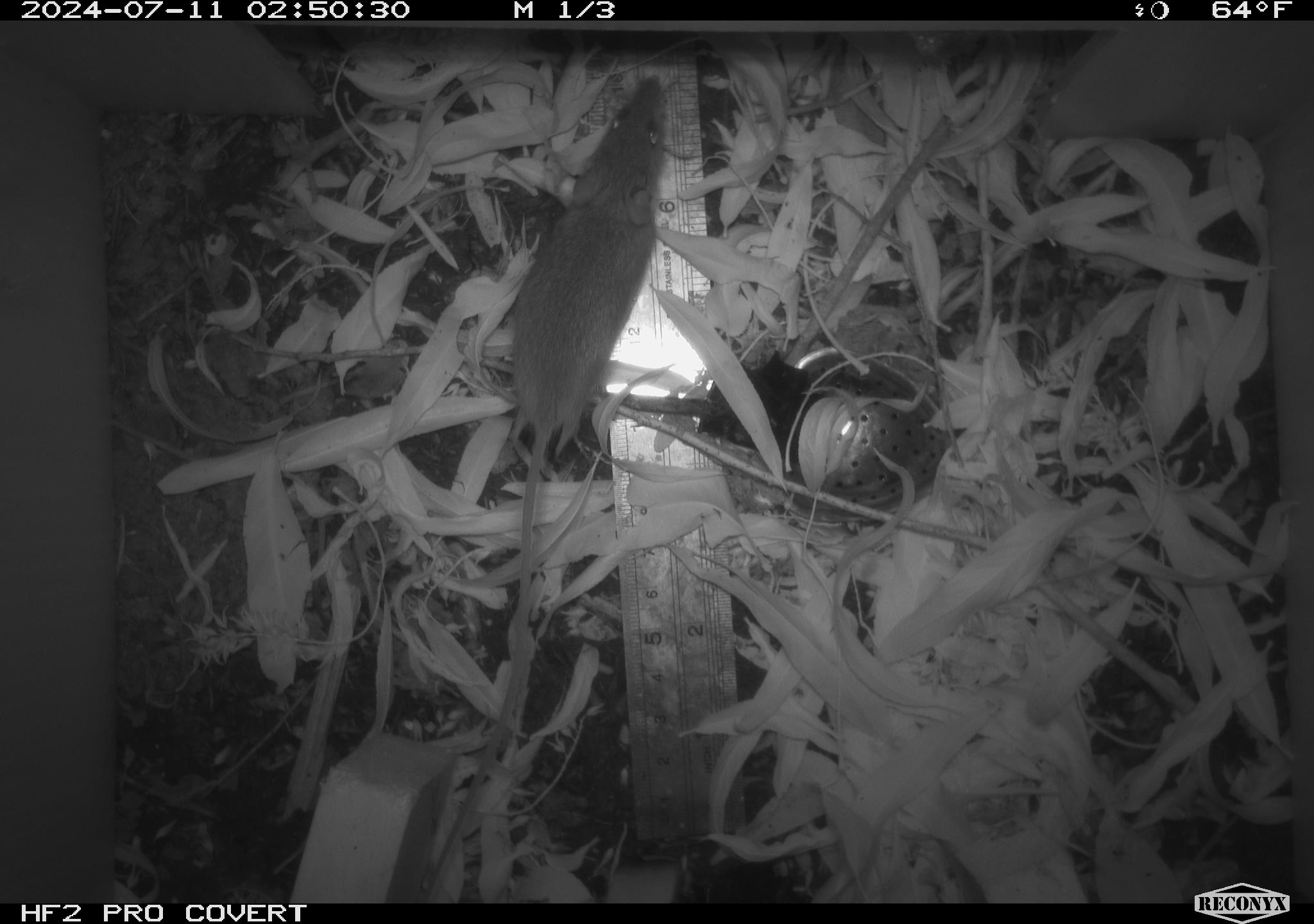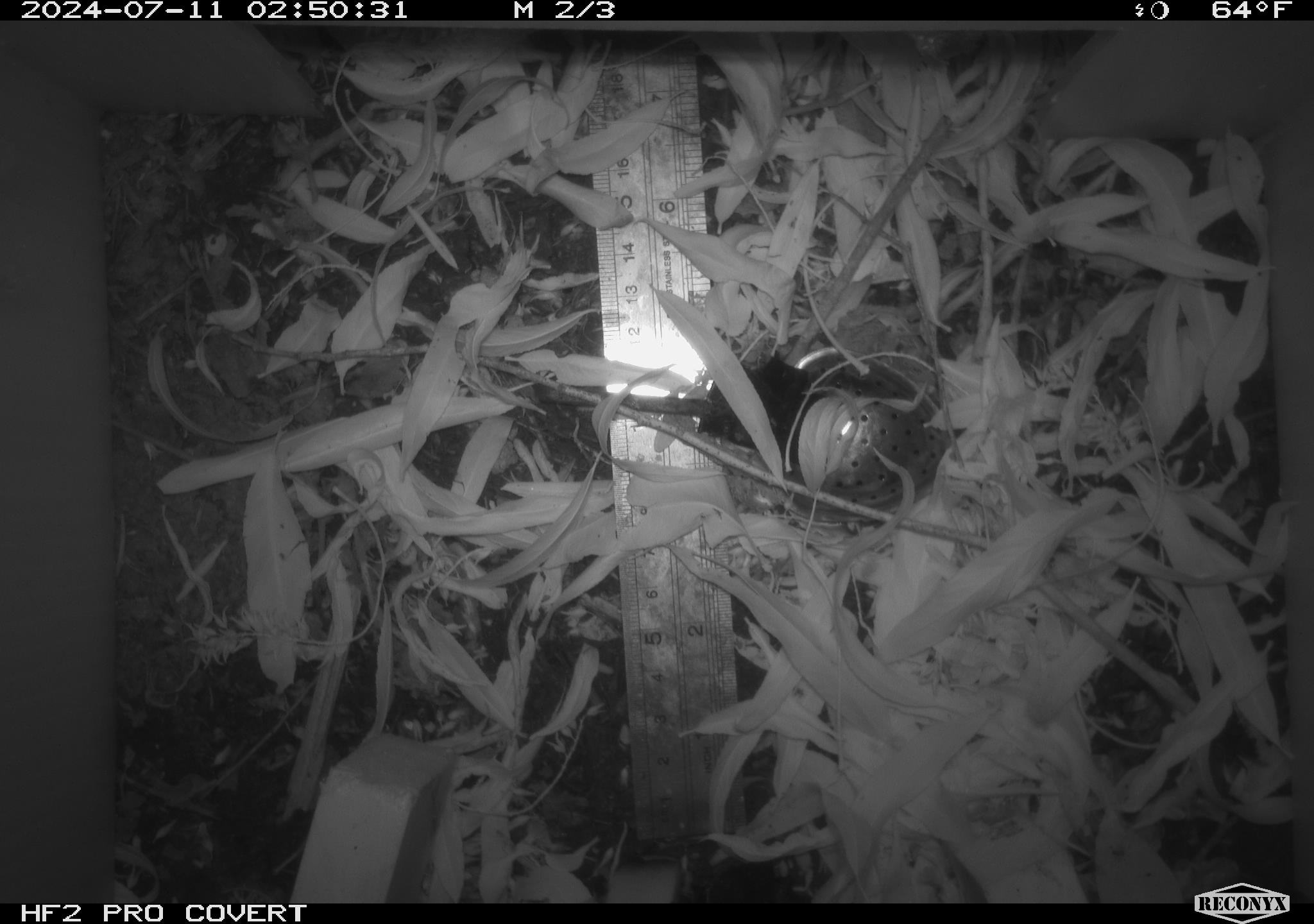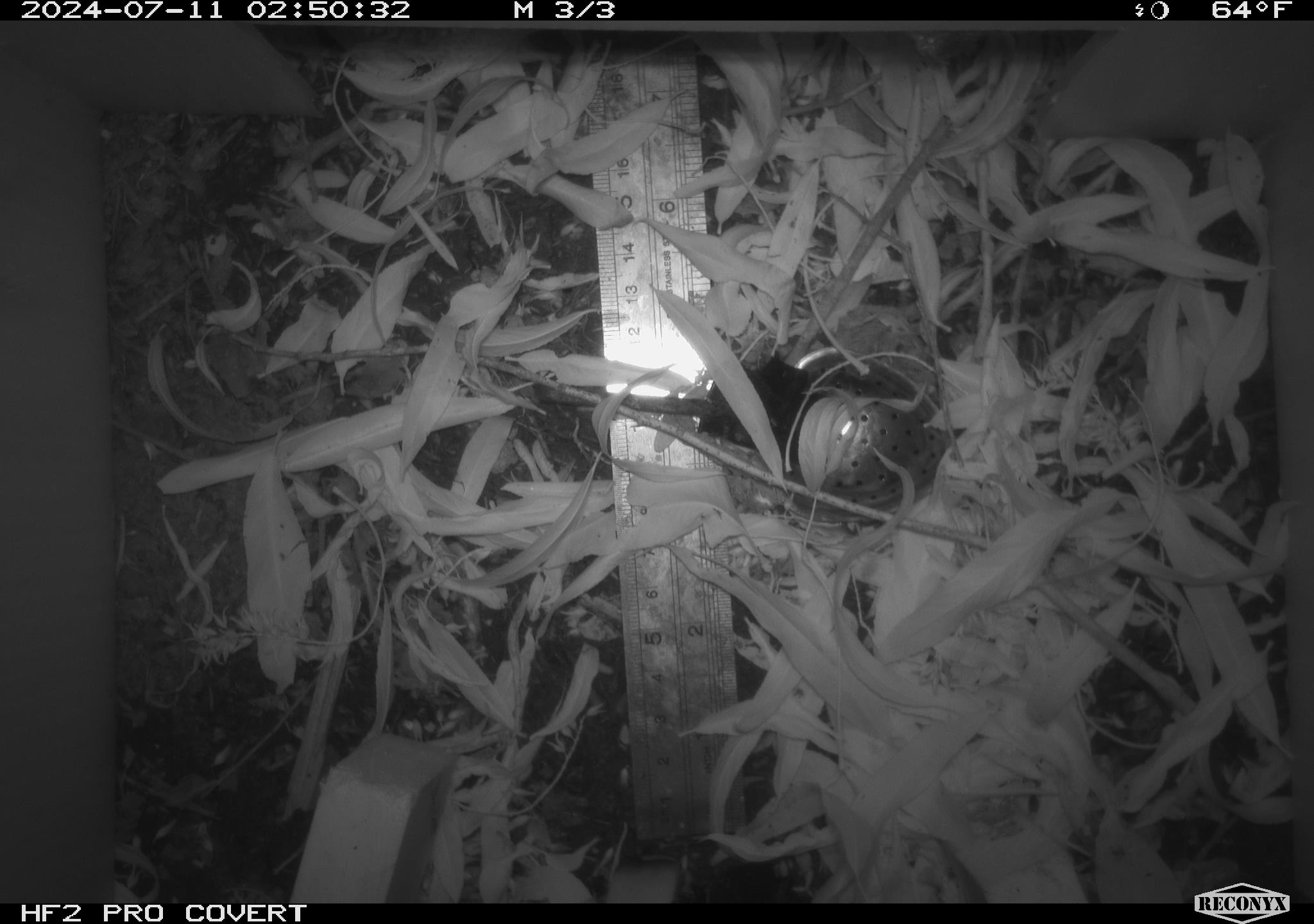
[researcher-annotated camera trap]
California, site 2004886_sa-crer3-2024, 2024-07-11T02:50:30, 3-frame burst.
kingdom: Animalia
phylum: Chordata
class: Mammalia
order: Rodentia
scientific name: Rodentia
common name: mouse species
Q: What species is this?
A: Mouse species (Rodentia).